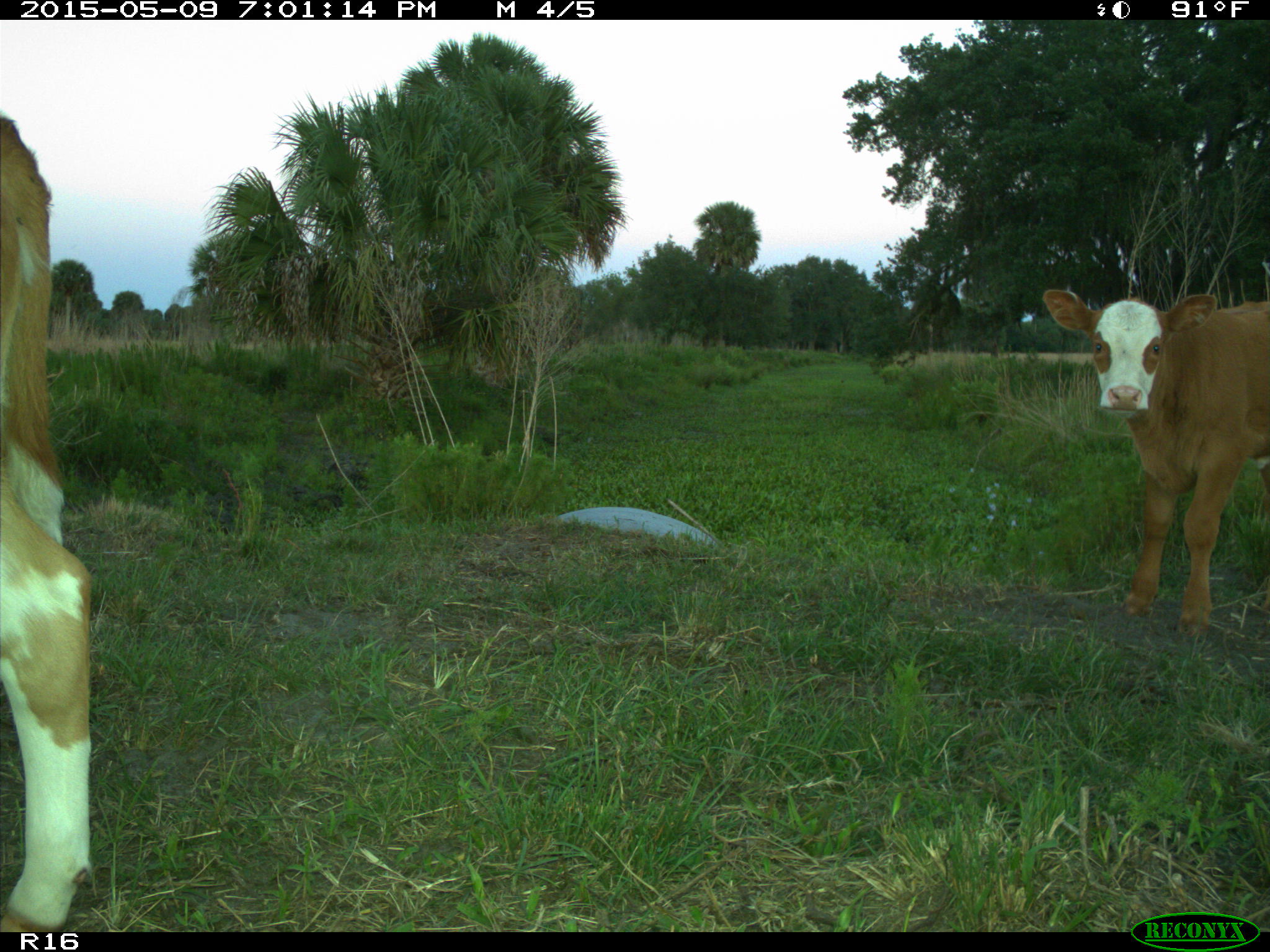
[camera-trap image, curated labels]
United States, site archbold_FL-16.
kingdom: Animalia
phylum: Chordata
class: Mammalia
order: Artiodactyla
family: Bovidae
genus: Bos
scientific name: Bos taurus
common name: domestic cow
Bos taurus (domestic cow).